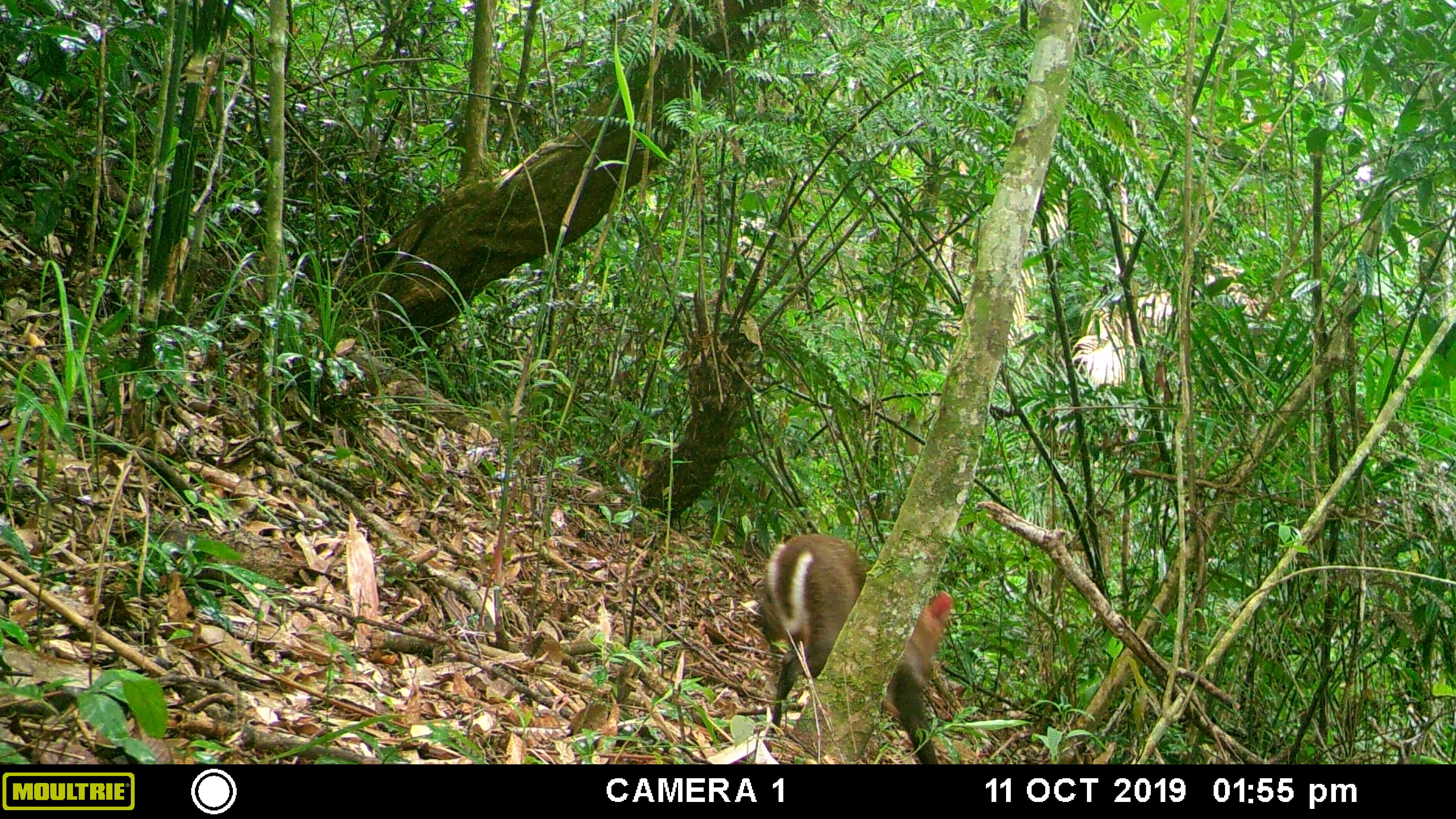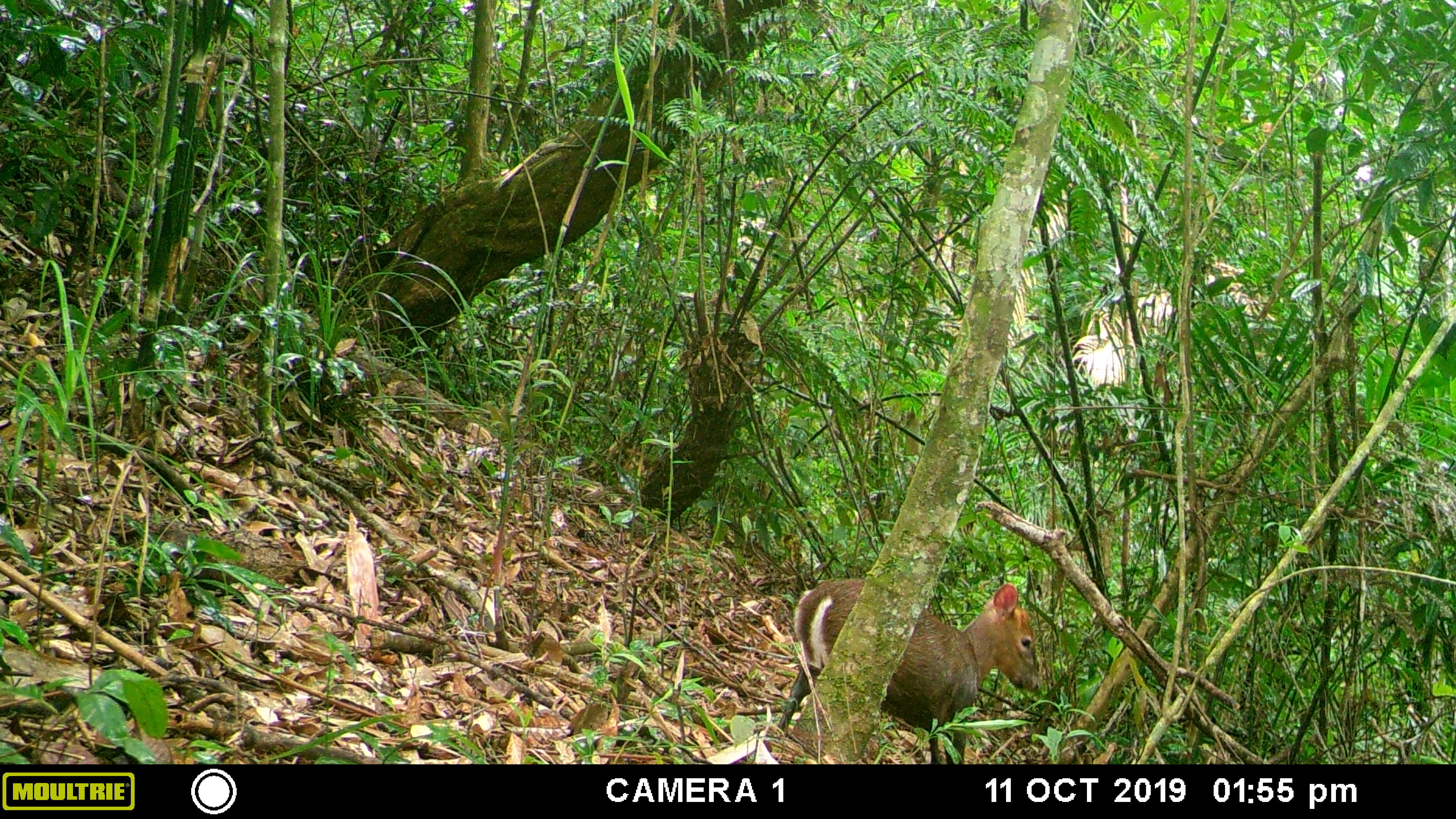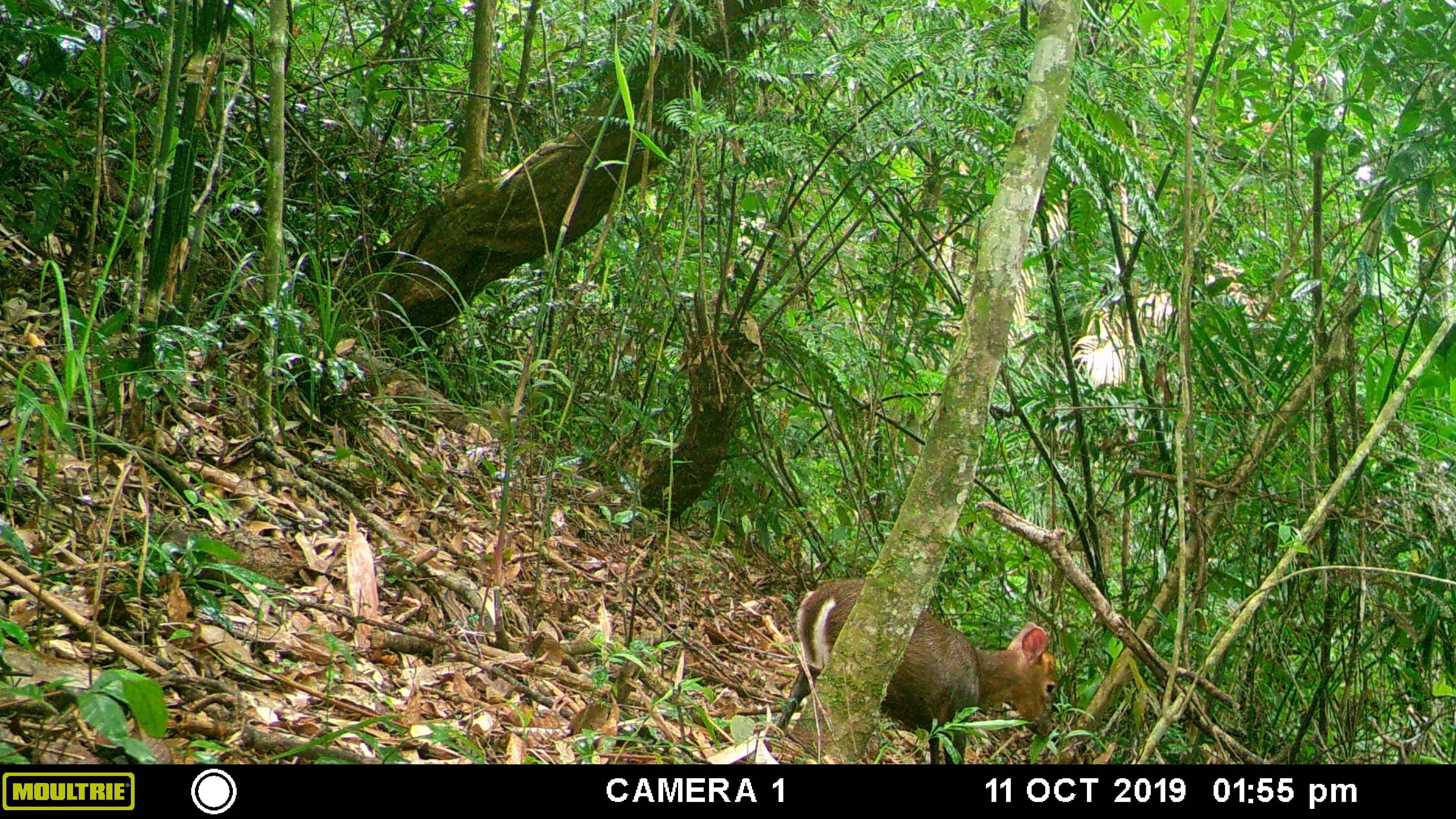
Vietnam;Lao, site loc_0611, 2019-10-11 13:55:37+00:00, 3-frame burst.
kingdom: Animalia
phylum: Chordata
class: Mammalia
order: Artiodactyla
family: Cervidae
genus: Muntiacus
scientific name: Muntiacus rooseveltorum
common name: roosevelt's muntjac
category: roosevelts muntjac group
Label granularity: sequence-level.